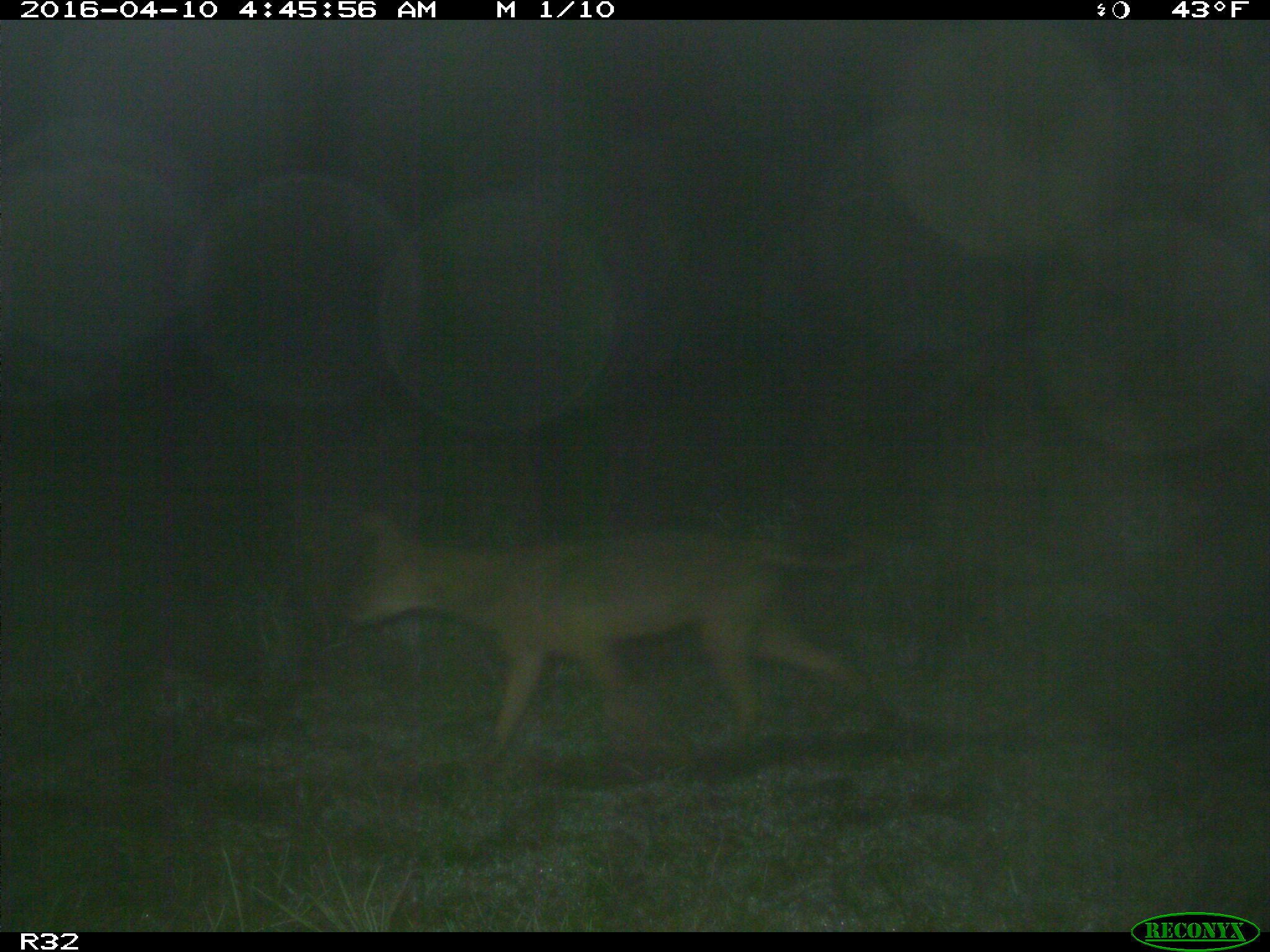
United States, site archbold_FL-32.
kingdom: Animalia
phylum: Chordata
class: Mammalia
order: Carnivora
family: Canidae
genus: Canis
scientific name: Canis latrans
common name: coyote